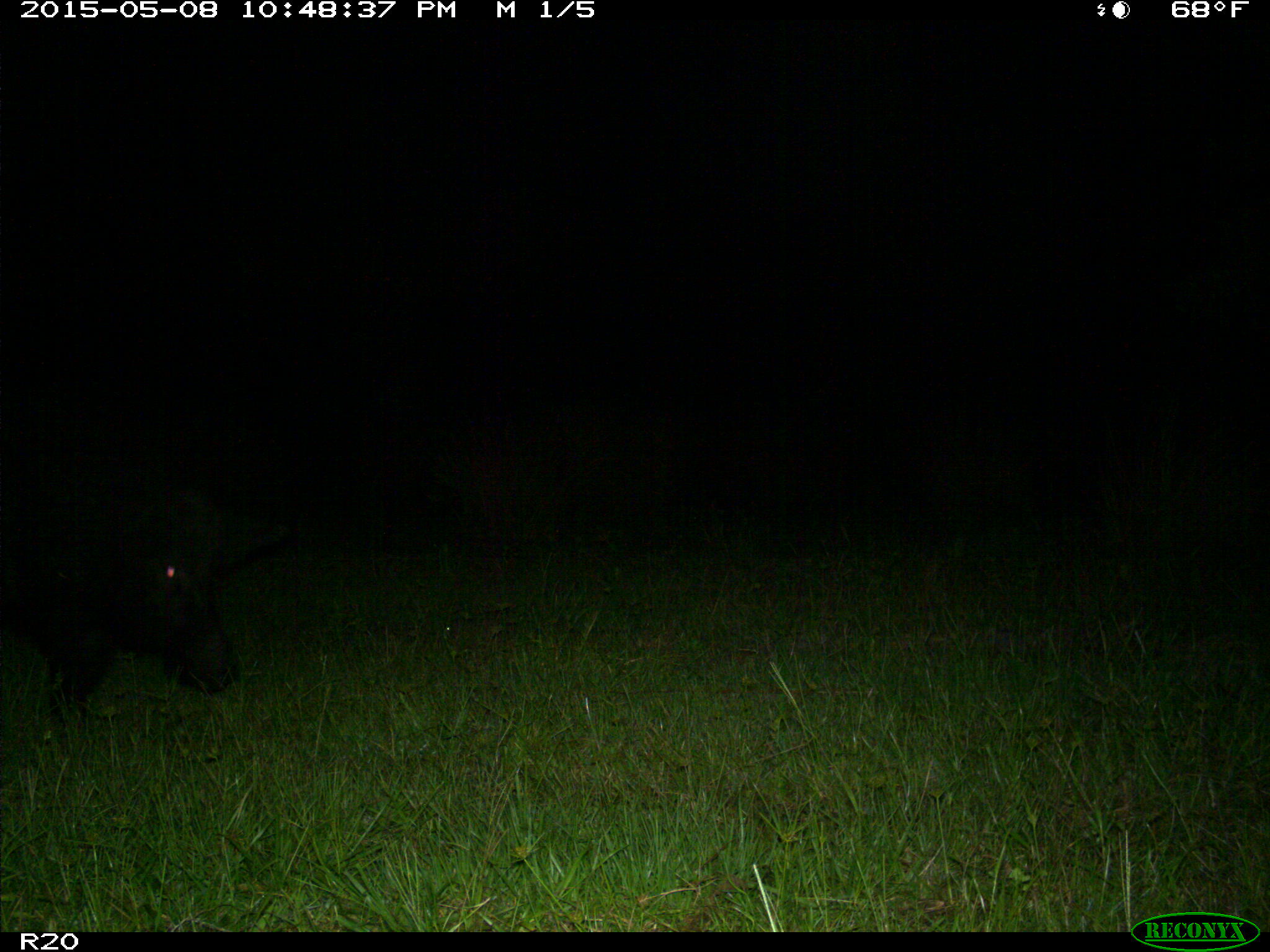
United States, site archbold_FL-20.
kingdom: Animalia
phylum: Chordata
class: Mammalia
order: Artiodactyla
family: Suidae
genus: Sus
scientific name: Sus scrofa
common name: wild boar